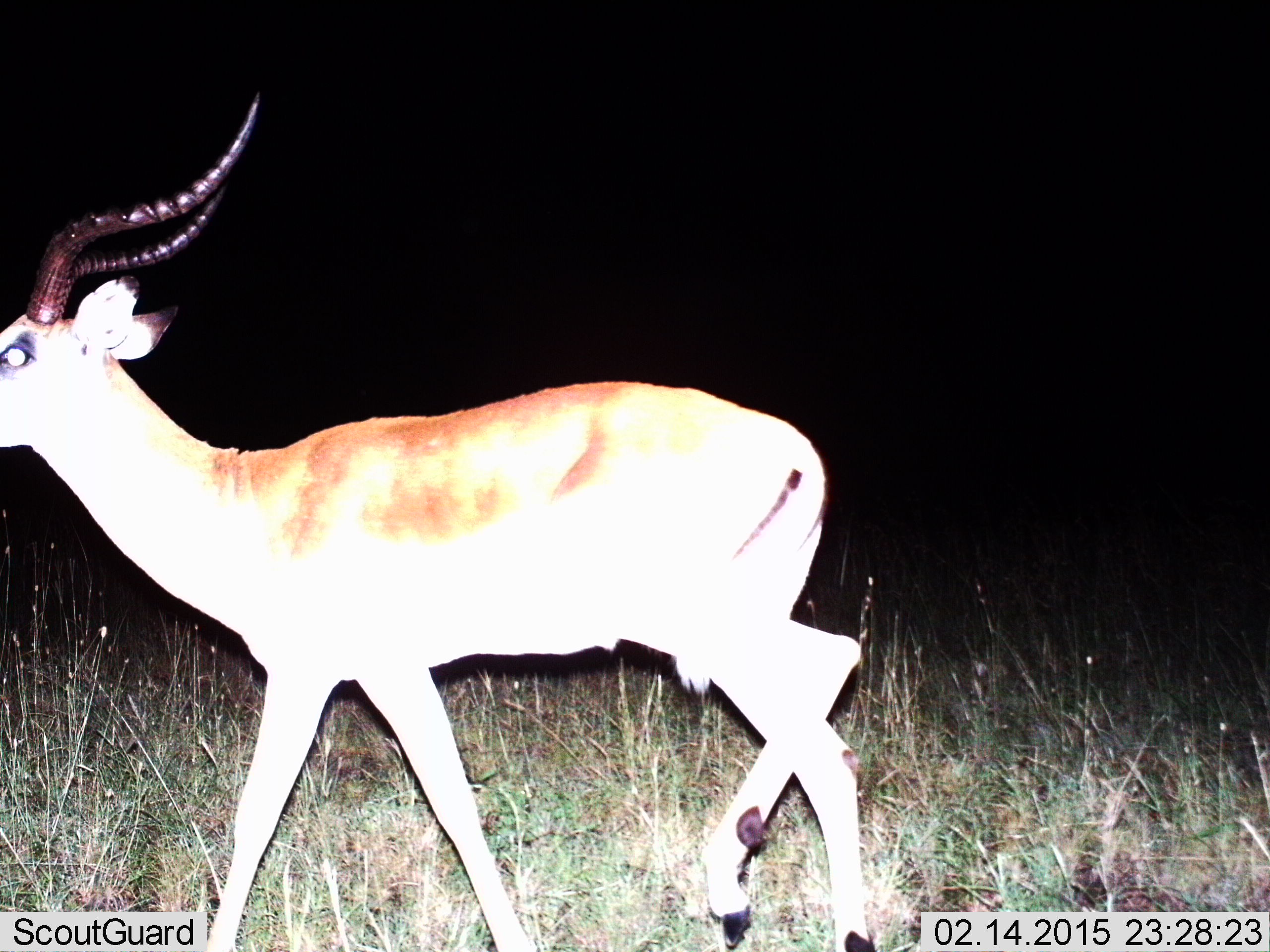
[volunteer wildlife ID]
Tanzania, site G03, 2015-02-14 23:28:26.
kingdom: Animalia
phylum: Chordata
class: Mammalia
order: Artiodactyla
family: Bovidae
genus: Aepyceros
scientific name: Aepyceros melampus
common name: impala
Impala (Aepyceros melampus), count 1. Behavior (volunteer vote fractions): standing 20%, resting 0%, moving 80%, interacting 0%. Young present (vote fraction): 0%. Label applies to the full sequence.